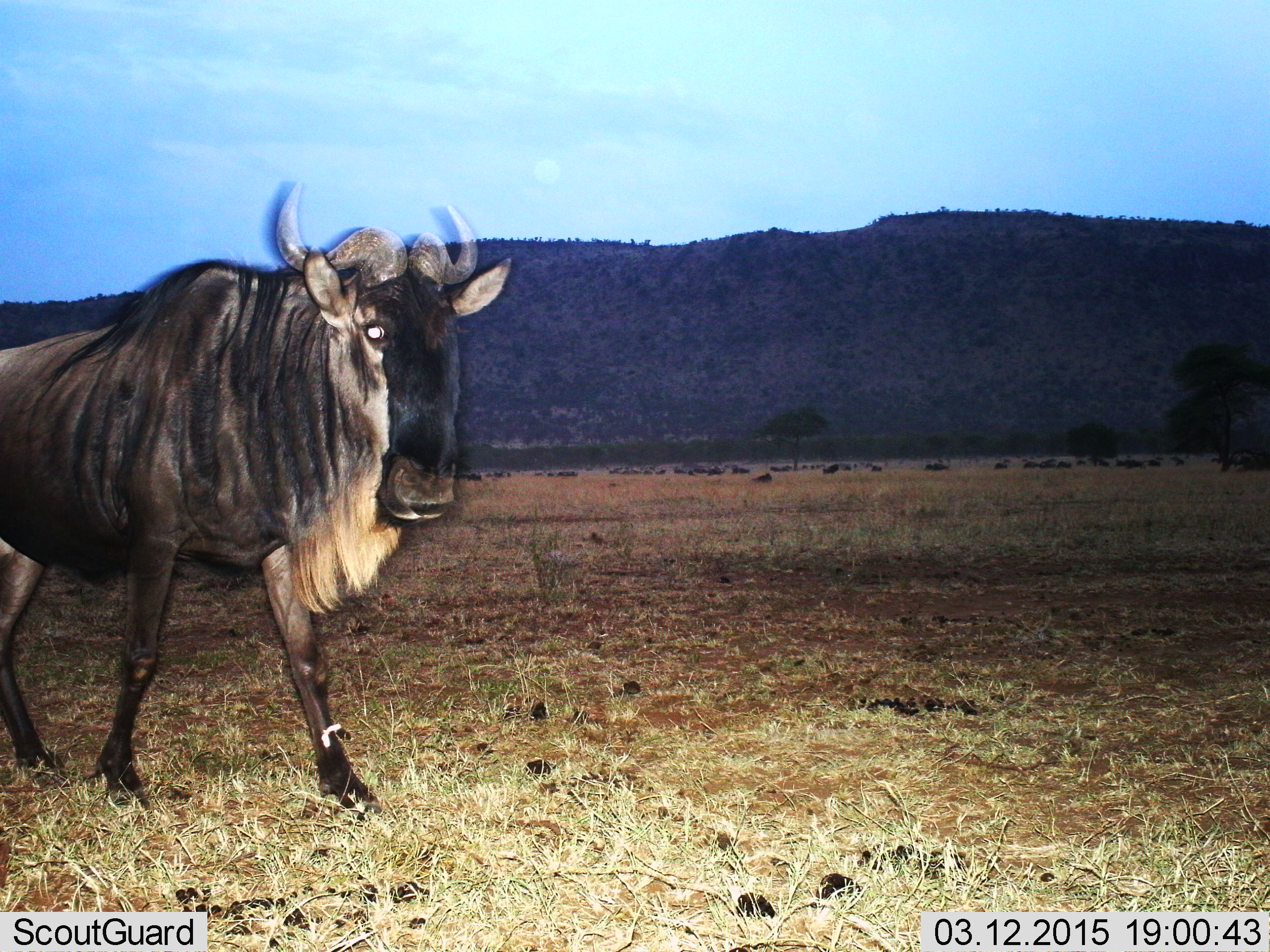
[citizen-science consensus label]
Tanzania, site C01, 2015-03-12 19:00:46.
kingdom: Animalia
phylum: Chordata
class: Mammalia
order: Artiodactyla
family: Bovidae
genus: Connochaetes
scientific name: Connochaetes taurinus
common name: blue wildebeest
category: wildebeest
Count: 1.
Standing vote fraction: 40%.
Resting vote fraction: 30%.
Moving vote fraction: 80%.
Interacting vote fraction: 0%.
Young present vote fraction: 0%.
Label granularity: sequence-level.